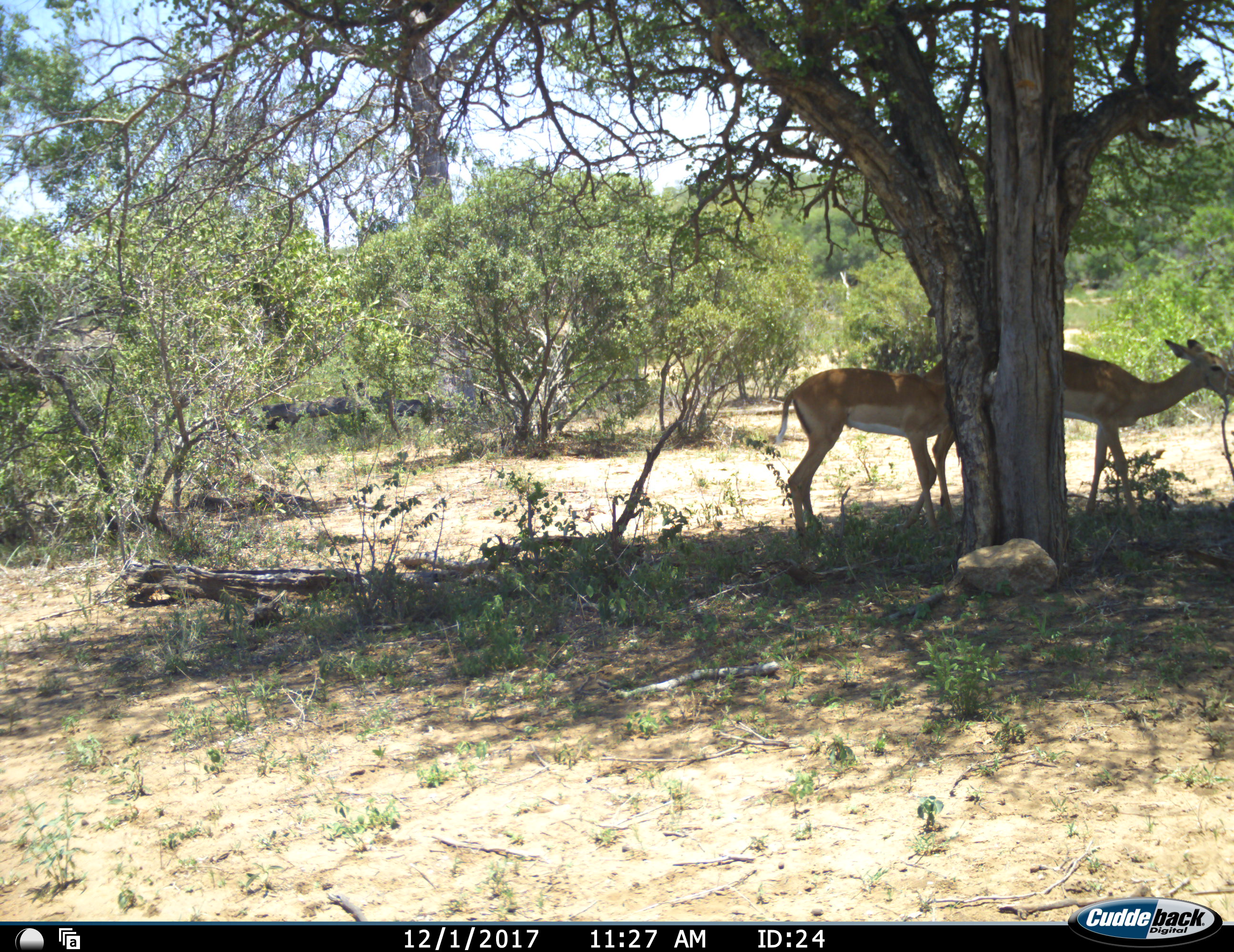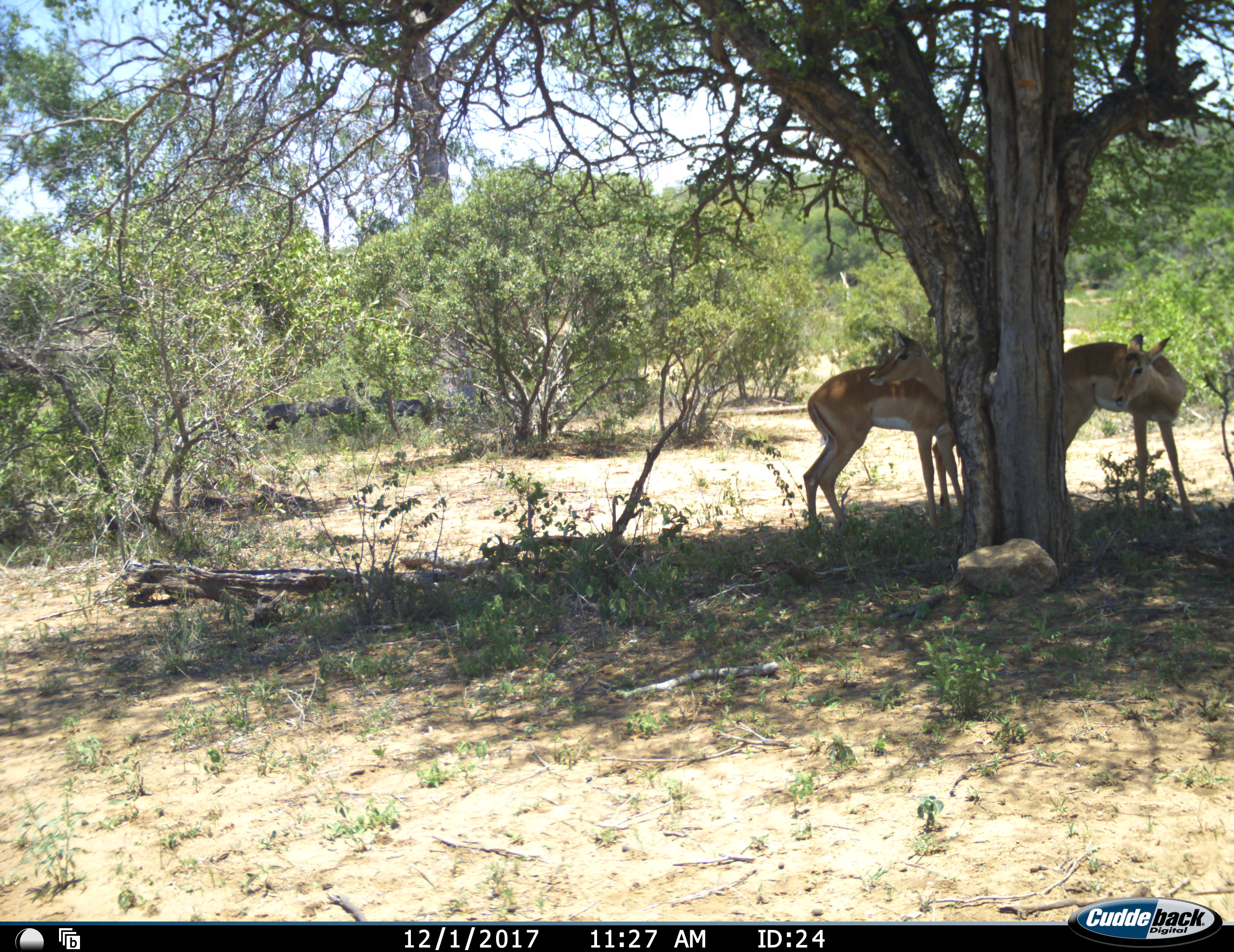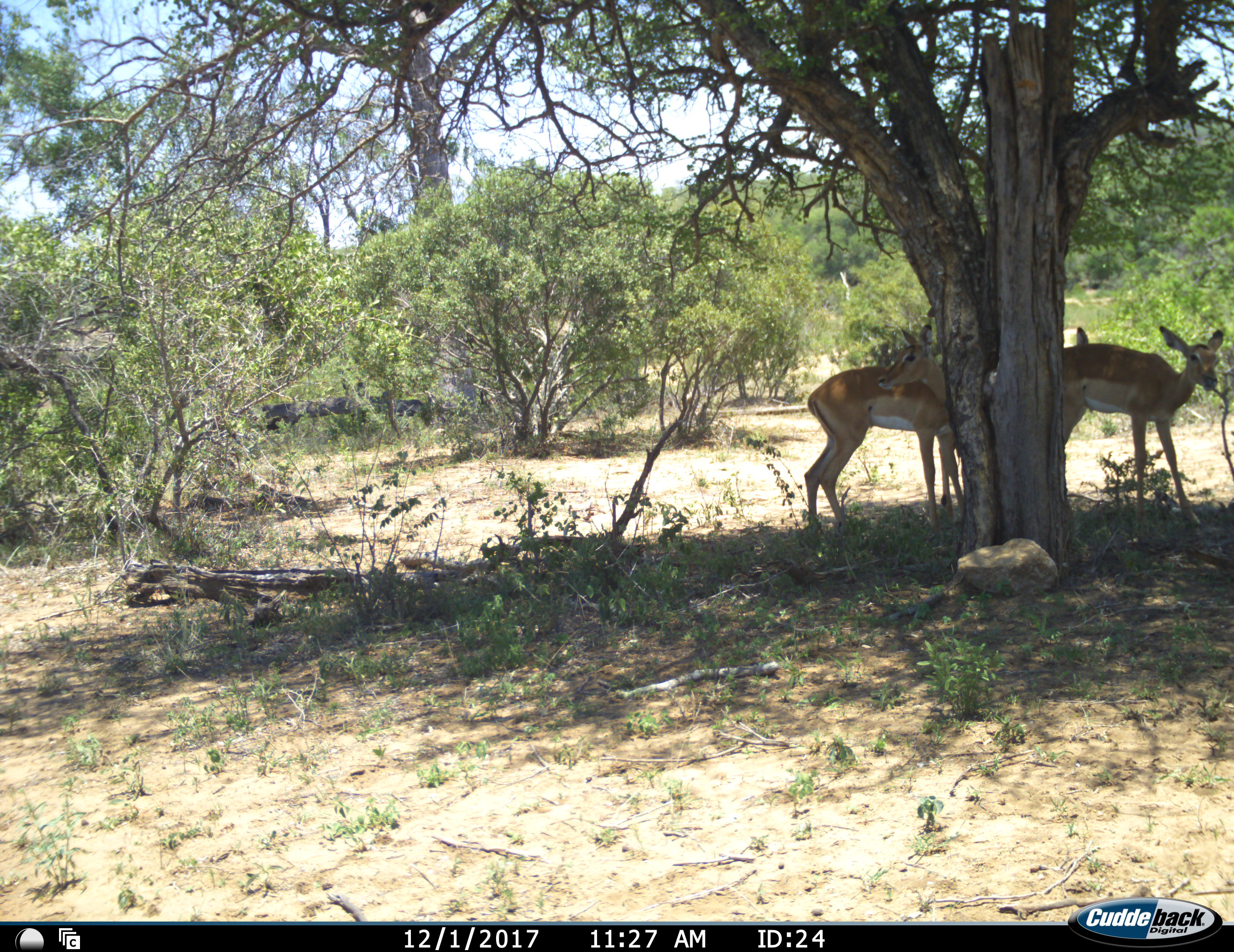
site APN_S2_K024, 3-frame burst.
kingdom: Animalia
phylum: Chordata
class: Mammalia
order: Artiodactyla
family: Bovidae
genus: Aepyceros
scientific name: Aepyceros melampus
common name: impala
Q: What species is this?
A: Impala (Aepyceros melampus).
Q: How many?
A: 3.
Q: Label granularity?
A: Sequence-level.